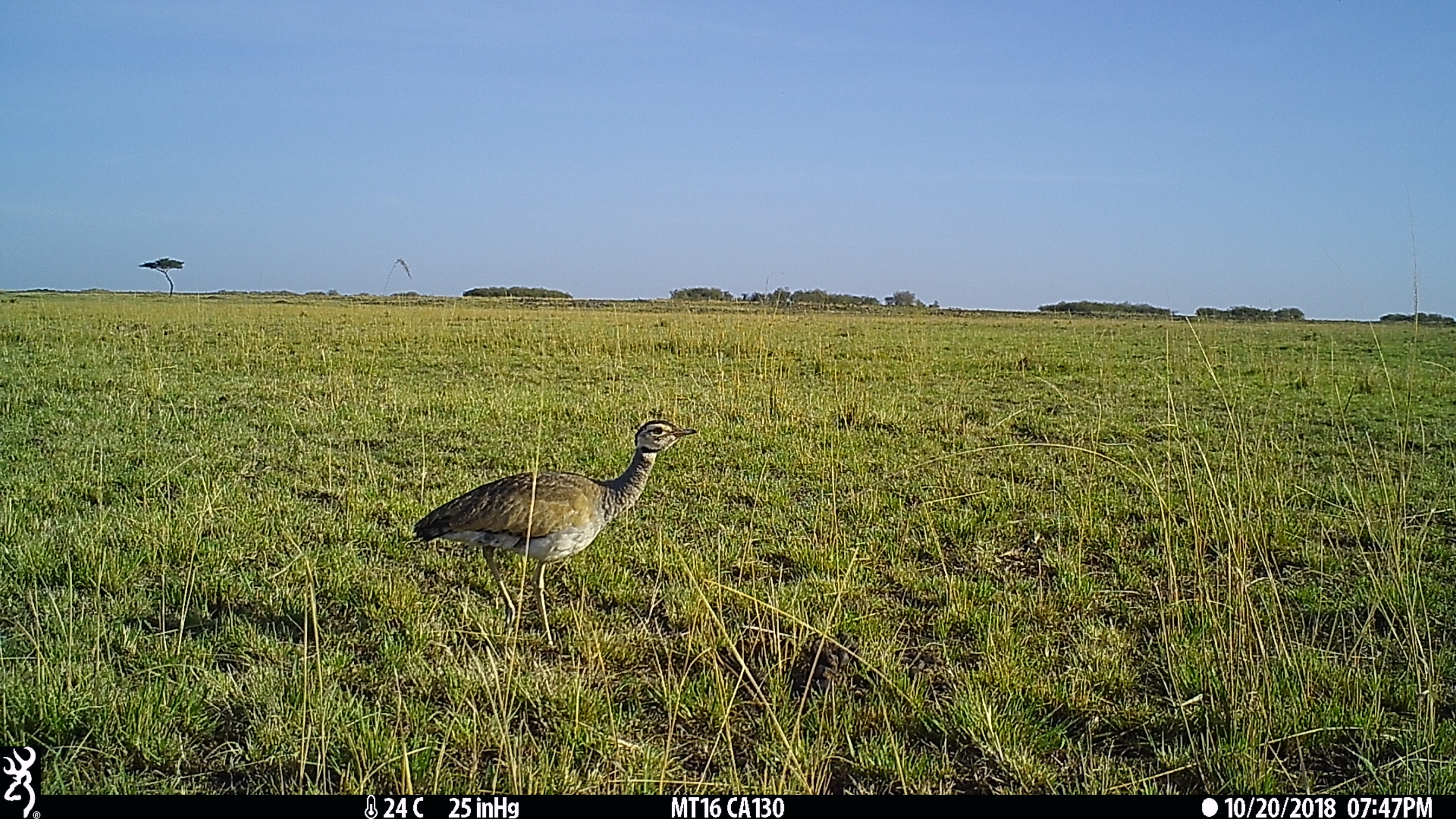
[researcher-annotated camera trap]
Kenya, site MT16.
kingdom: Animalia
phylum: Chordata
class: Aves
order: Otidiformes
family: Otididae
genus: Eupodotis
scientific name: Eupodotis senegalensis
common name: white-bellied bustard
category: bustard white bellied